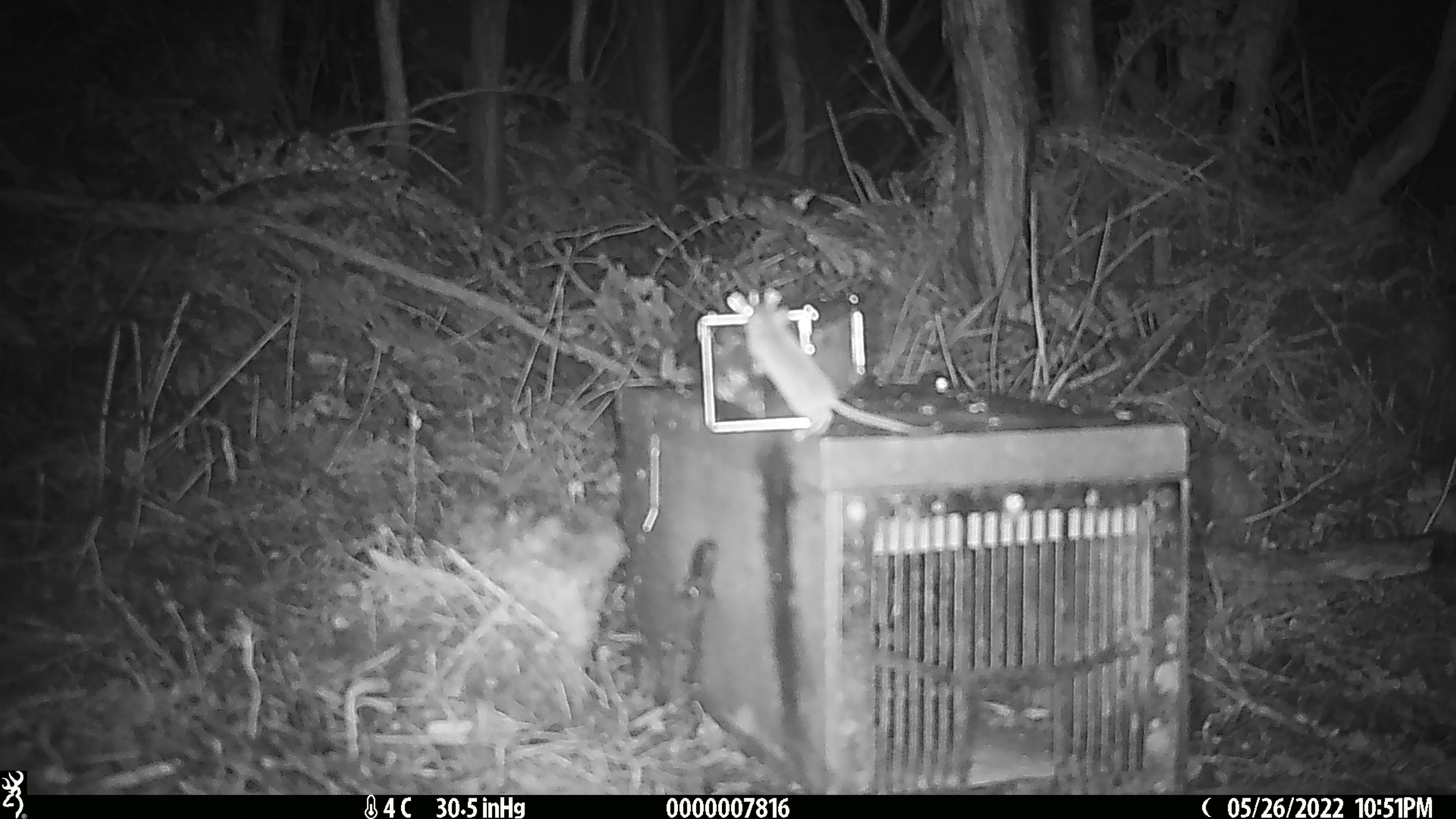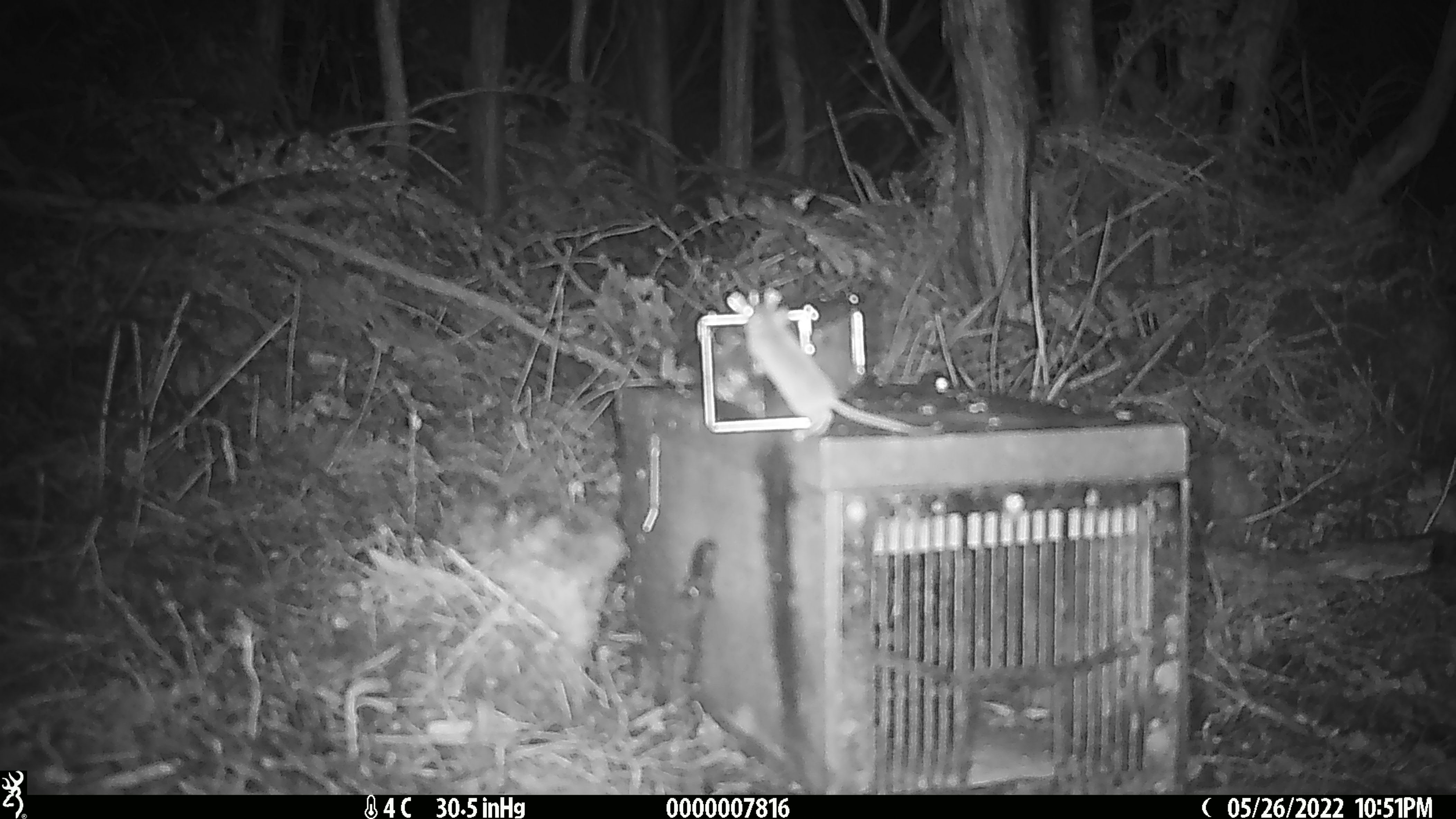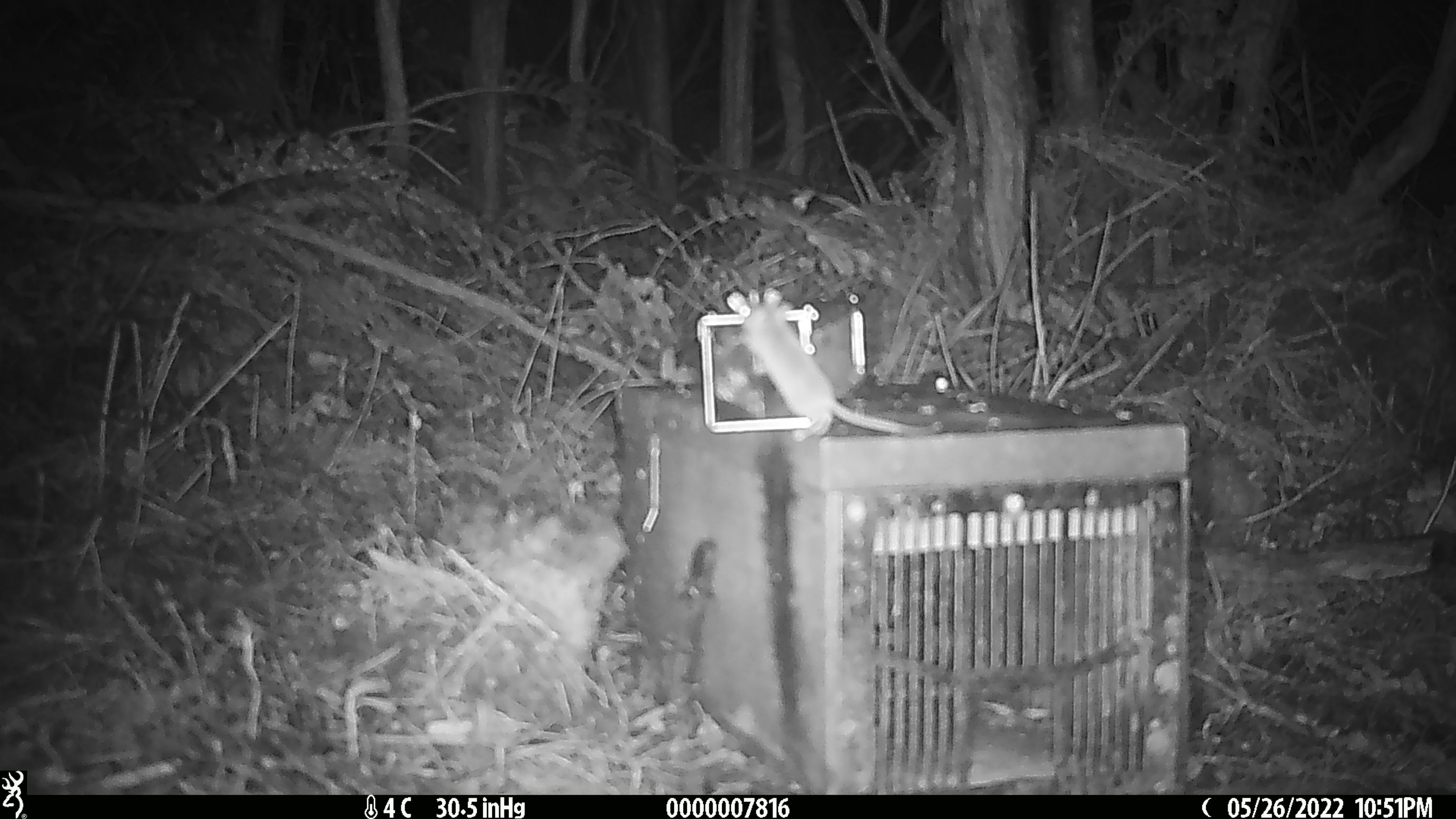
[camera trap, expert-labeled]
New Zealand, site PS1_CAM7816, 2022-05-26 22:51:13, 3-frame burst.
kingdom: Animalia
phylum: Chordata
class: Mammalia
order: Rodentia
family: Muridae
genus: Mus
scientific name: Mus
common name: mouse